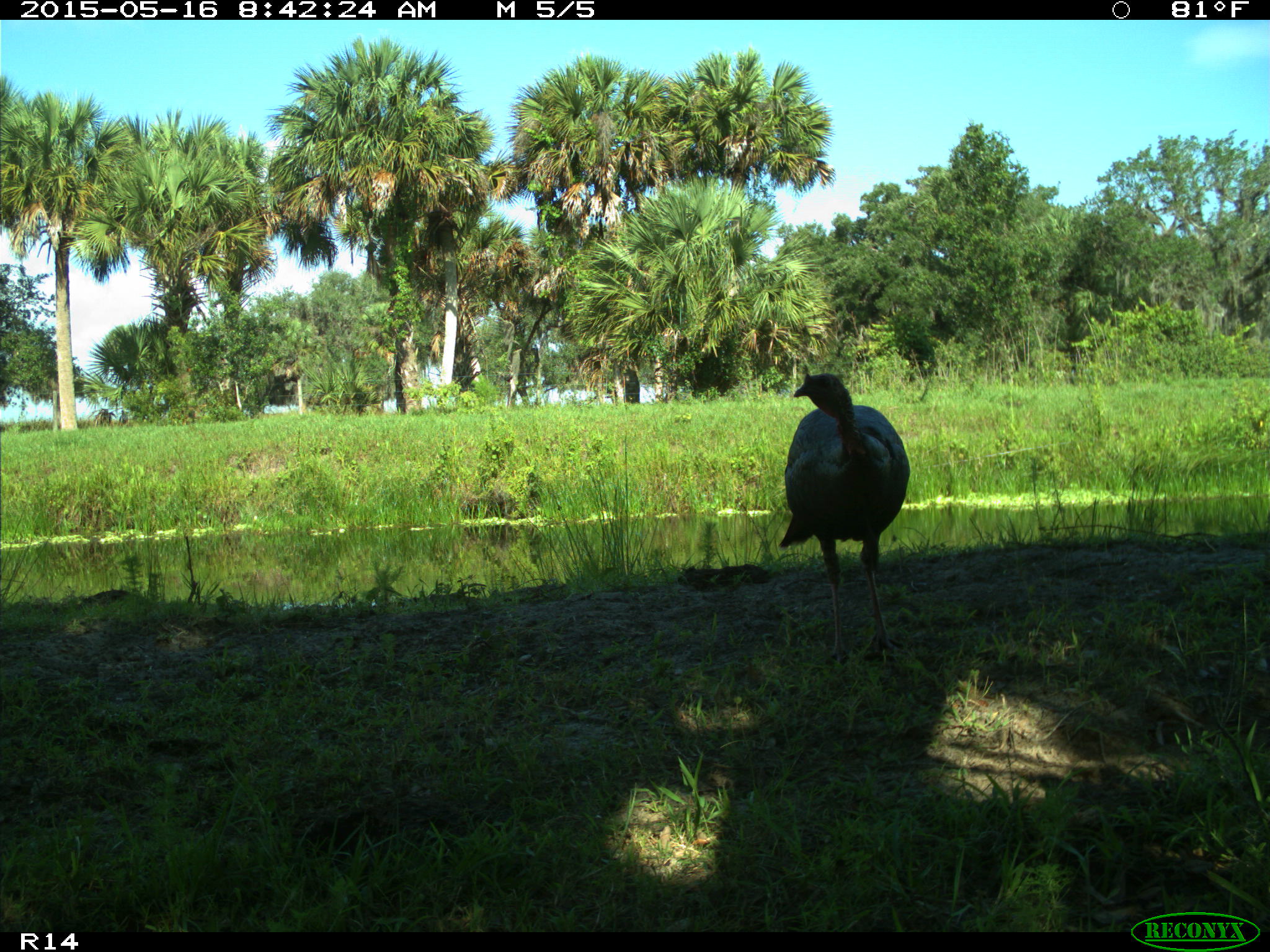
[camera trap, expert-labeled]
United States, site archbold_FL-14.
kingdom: Animalia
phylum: Chordata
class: Aves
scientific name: Aves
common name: birds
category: unidentified bird